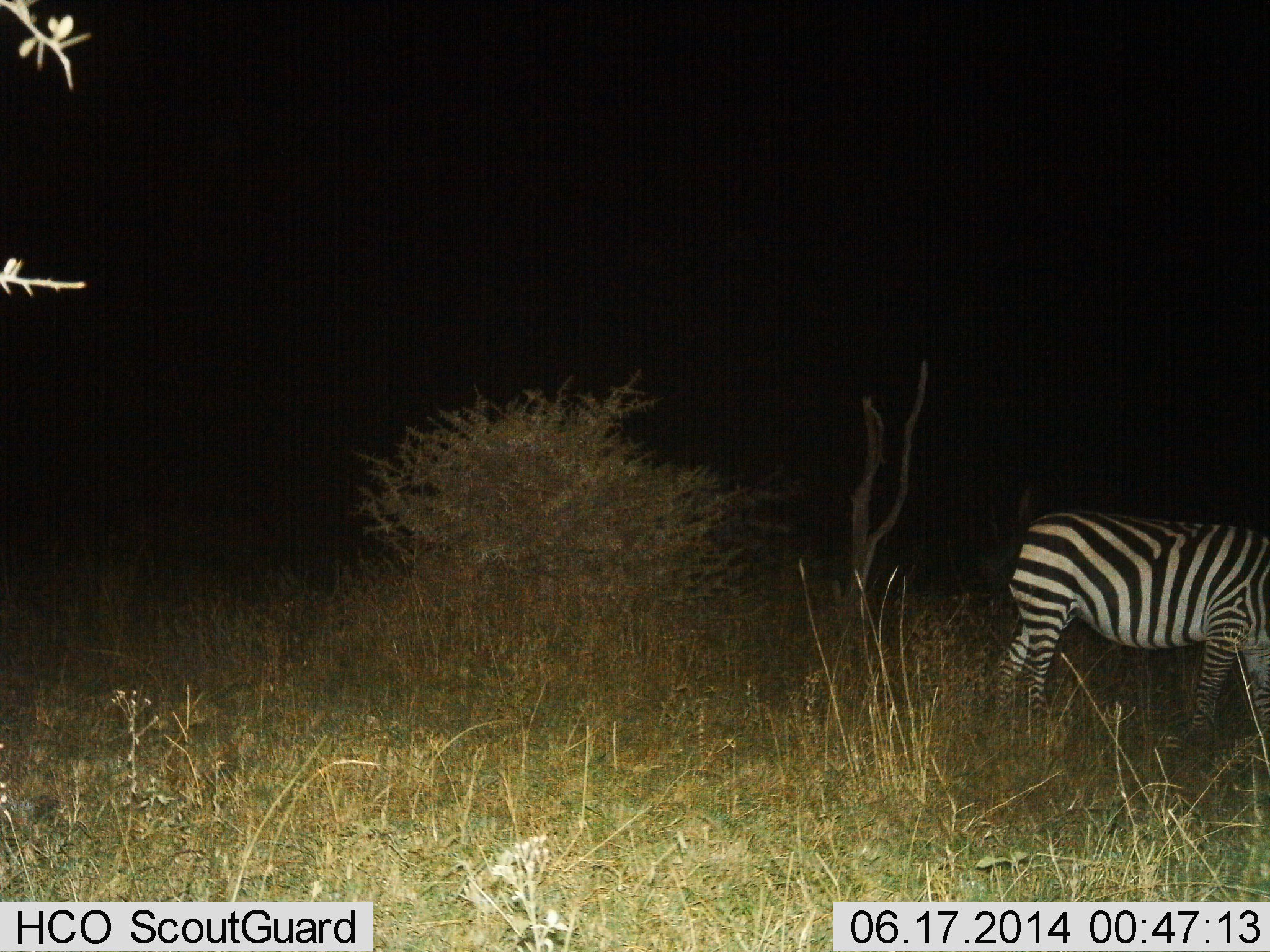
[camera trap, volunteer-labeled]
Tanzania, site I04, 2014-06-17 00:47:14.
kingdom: Animalia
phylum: Chordata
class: Mammalia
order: Perissodactyla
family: Equidae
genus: Equus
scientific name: Equus quagga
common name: plains zebra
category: zebra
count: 1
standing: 50%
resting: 0%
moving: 30%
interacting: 0%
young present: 0%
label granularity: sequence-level